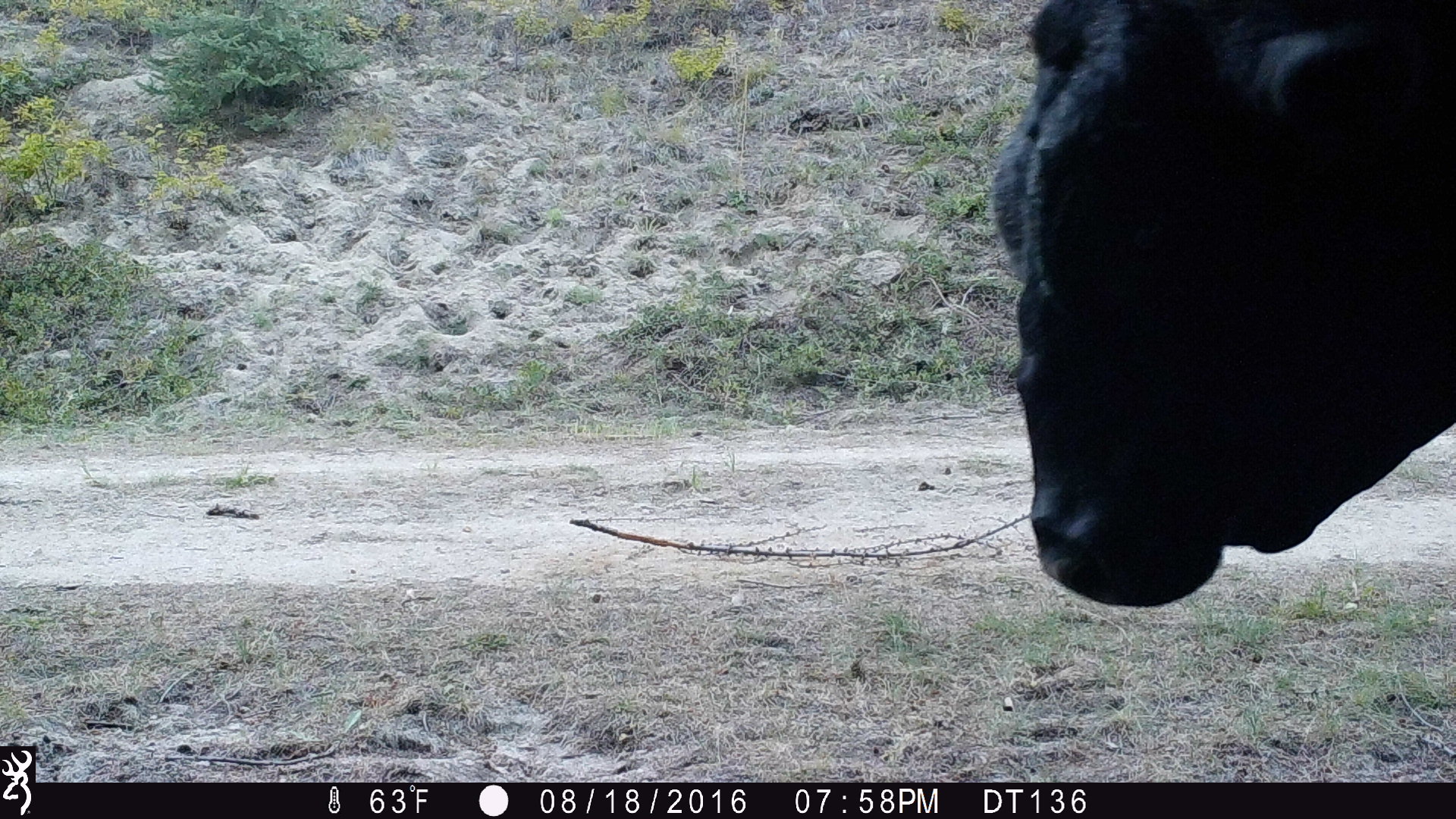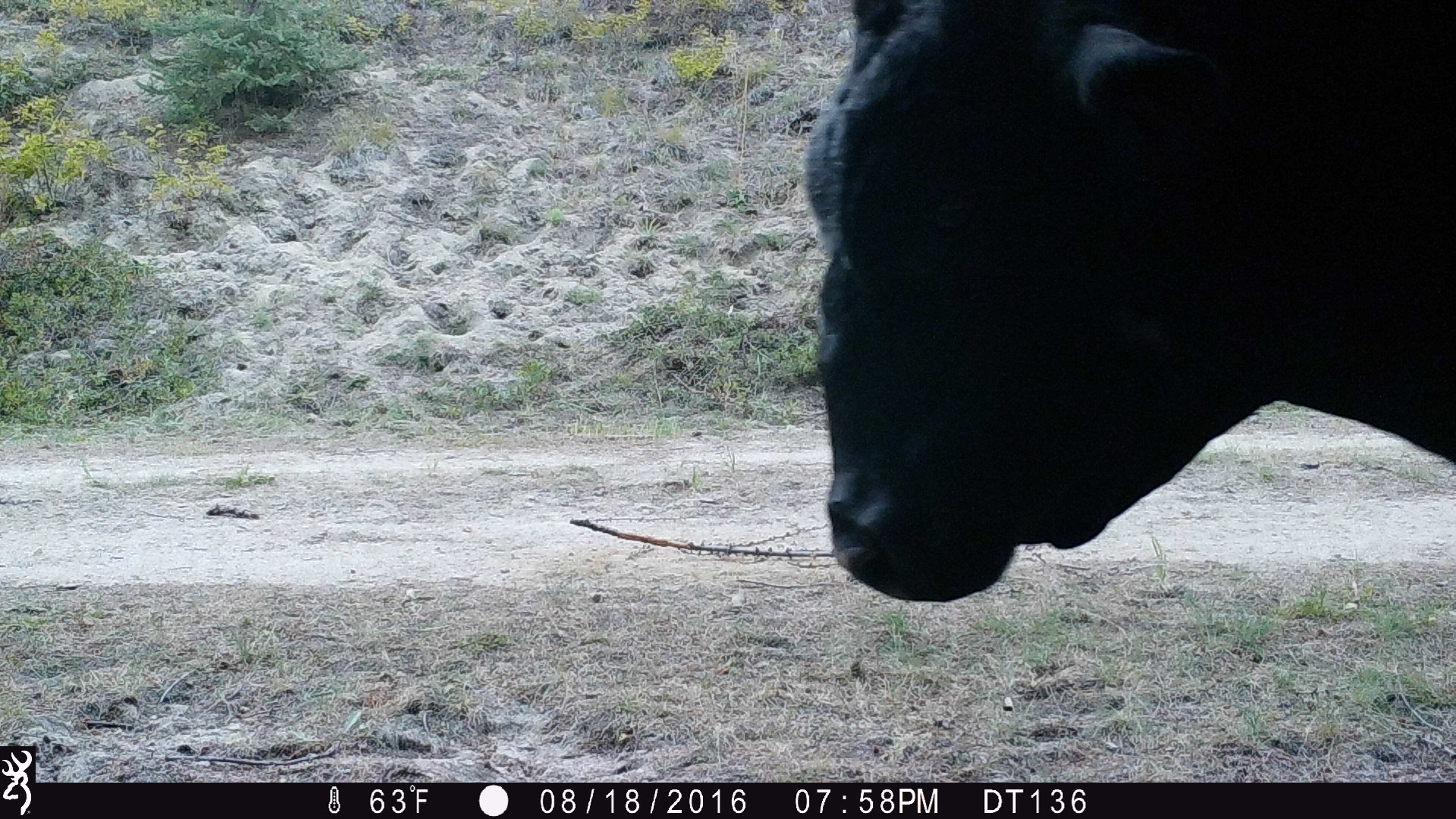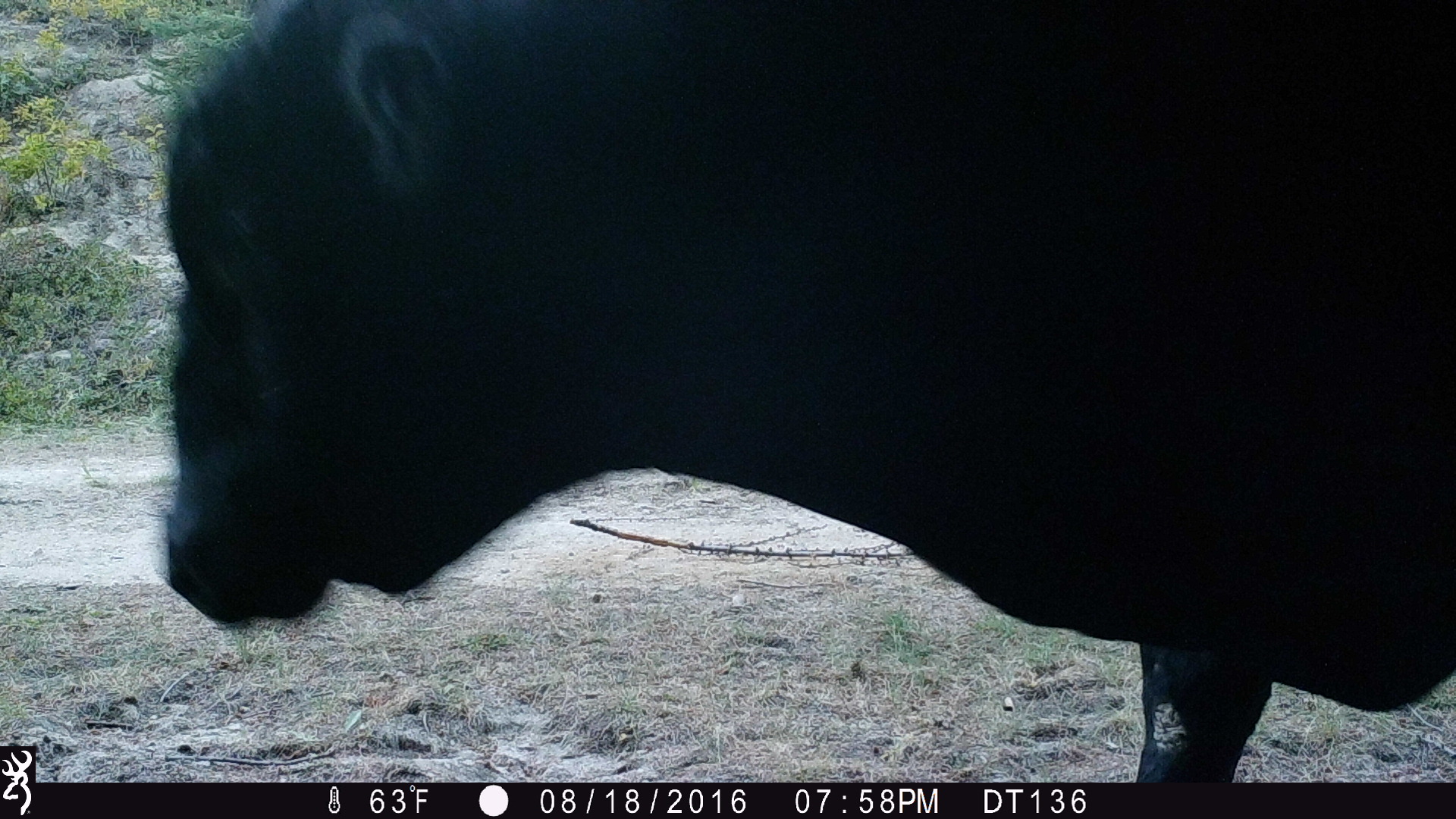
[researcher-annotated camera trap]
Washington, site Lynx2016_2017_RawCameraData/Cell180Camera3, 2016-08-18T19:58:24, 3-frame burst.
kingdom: Animalia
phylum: Chordata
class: Mammalia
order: Artiodactyla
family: Bovidae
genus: Bos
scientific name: Bos taurus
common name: domestic cattle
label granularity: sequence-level